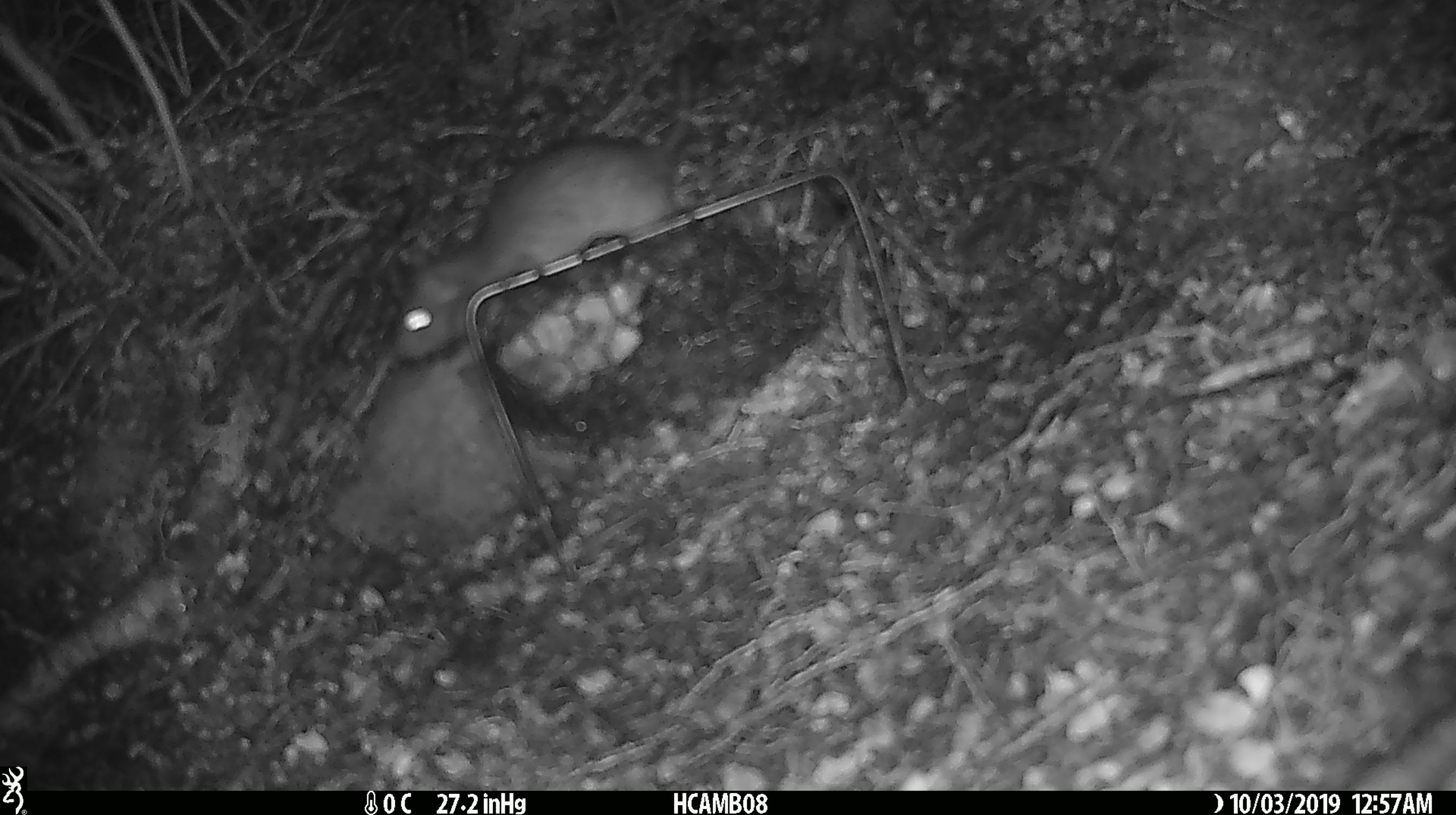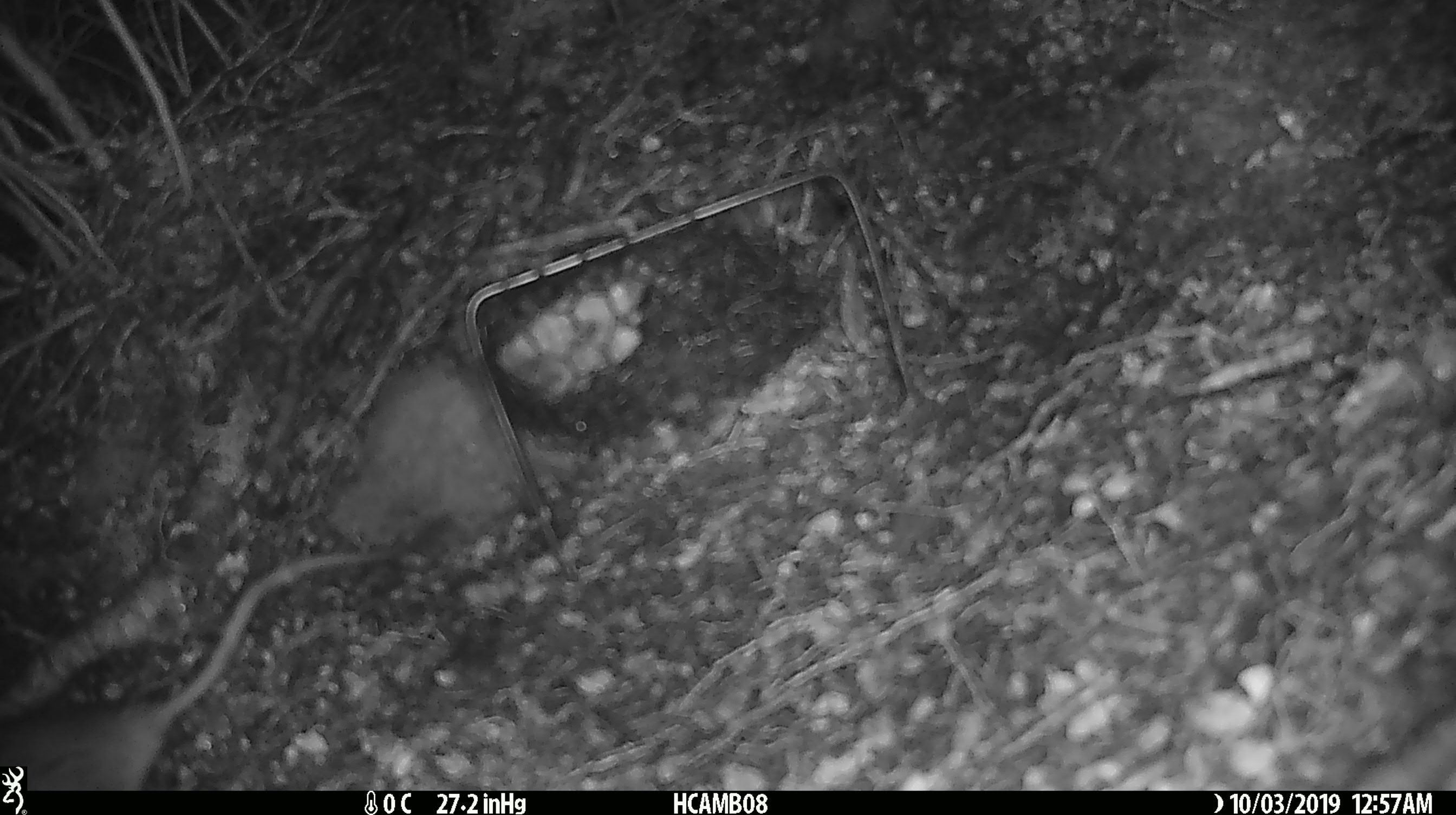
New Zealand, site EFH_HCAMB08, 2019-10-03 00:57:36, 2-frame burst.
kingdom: Animalia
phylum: Chordata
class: Mammalia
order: Rodentia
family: Muridae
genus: Rattus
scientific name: Rattus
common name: rat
Rat (Rattus).